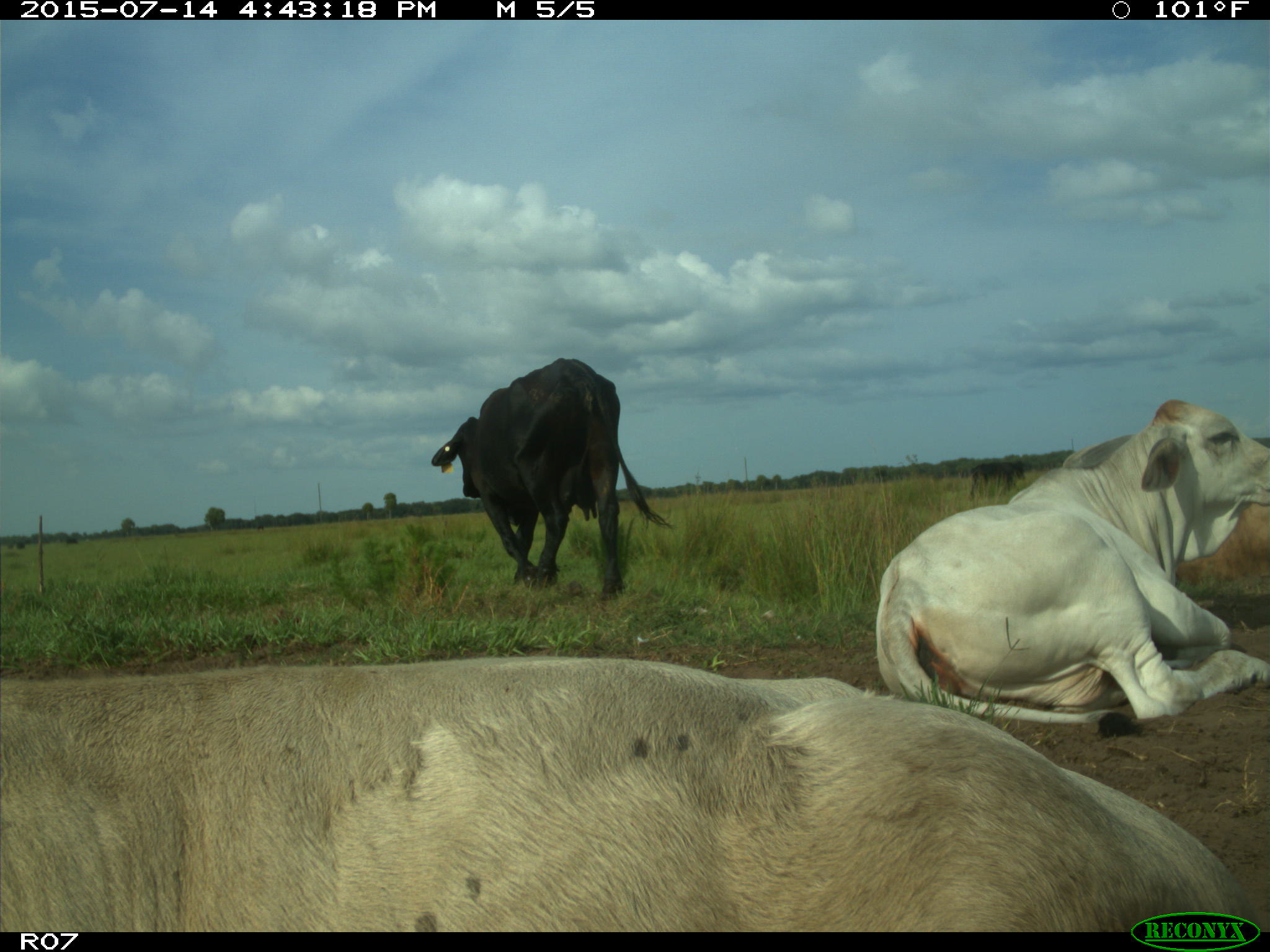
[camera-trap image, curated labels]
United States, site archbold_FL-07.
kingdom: Animalia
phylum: Chordata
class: Mammalia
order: Artiodactyla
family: Bovidae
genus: Bos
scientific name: Bos taurus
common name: domestic cow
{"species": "Bos taurus (domestic cow)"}